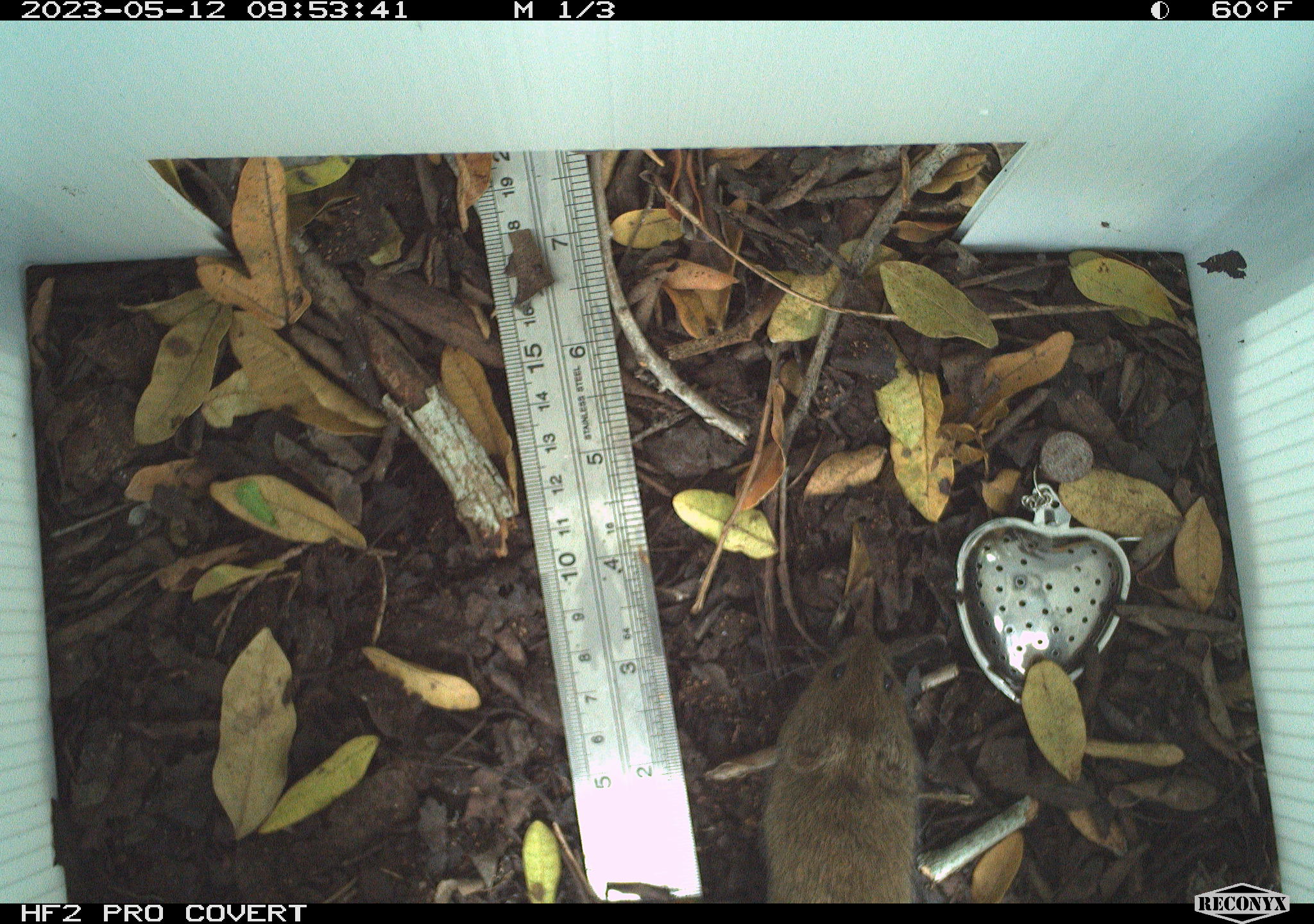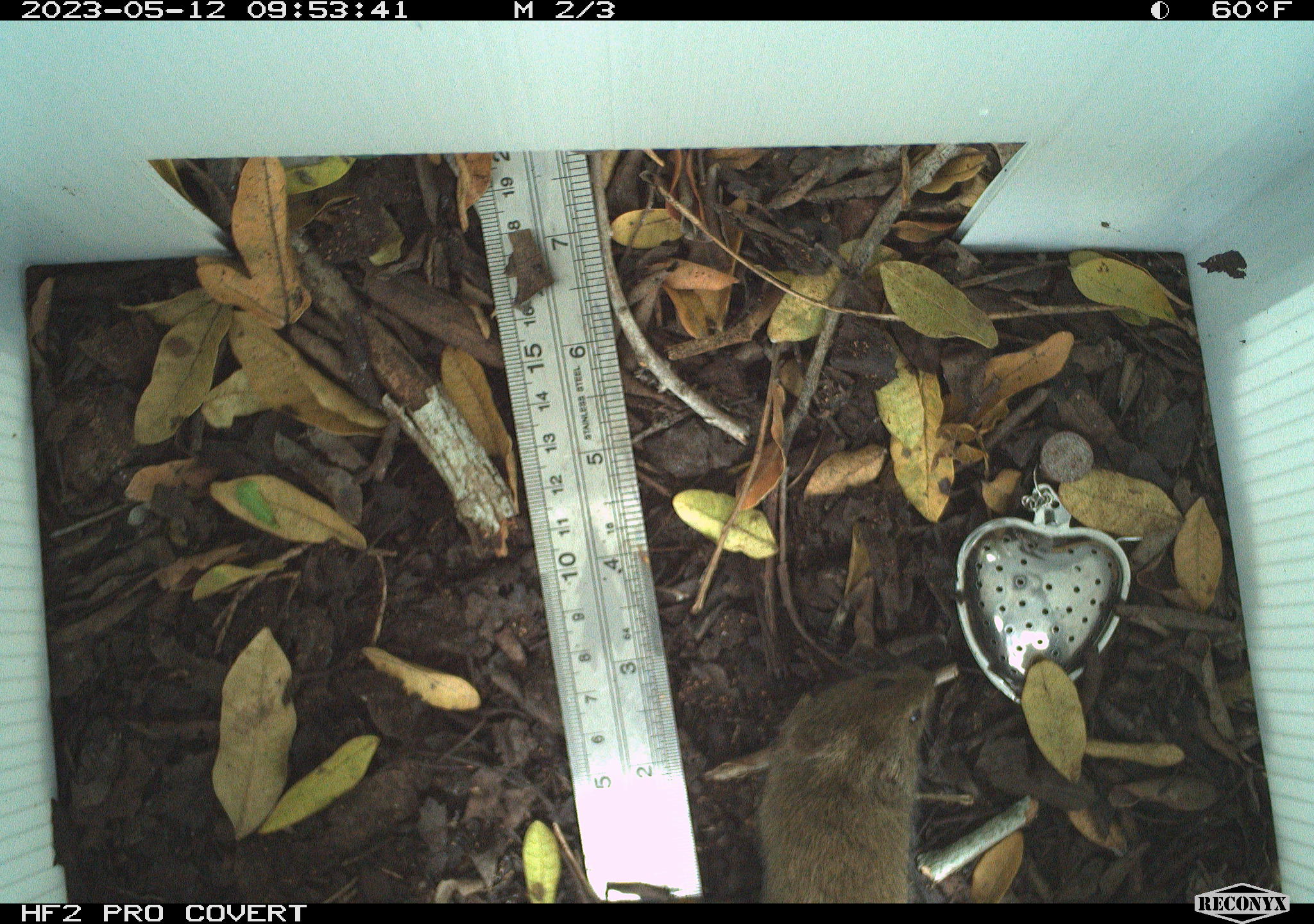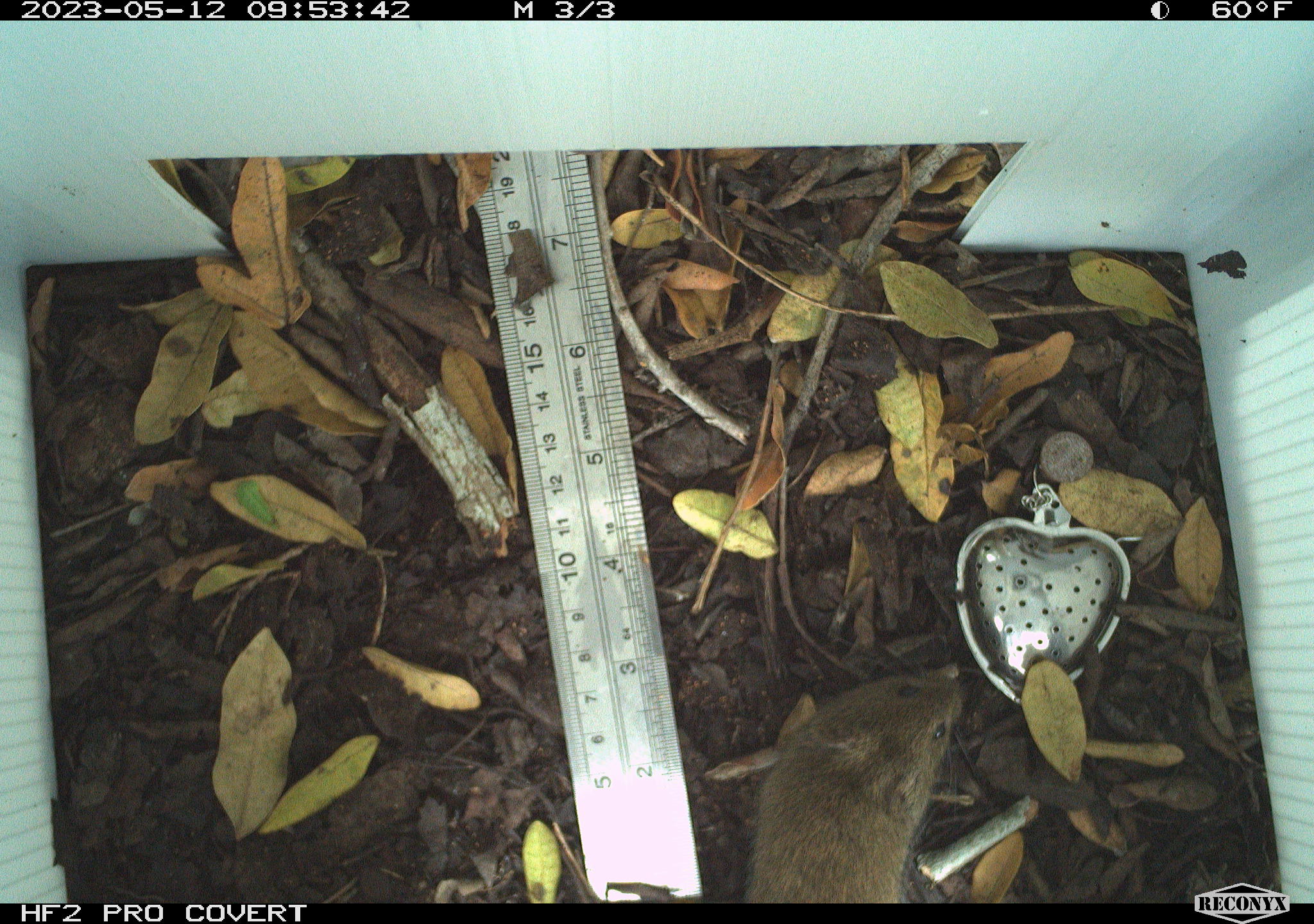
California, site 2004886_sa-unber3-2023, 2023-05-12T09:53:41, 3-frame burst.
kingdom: Animalia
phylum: Chordata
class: Mammalia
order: Rodentia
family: Cricetidae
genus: Microtus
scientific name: Microtus californicus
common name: california vole